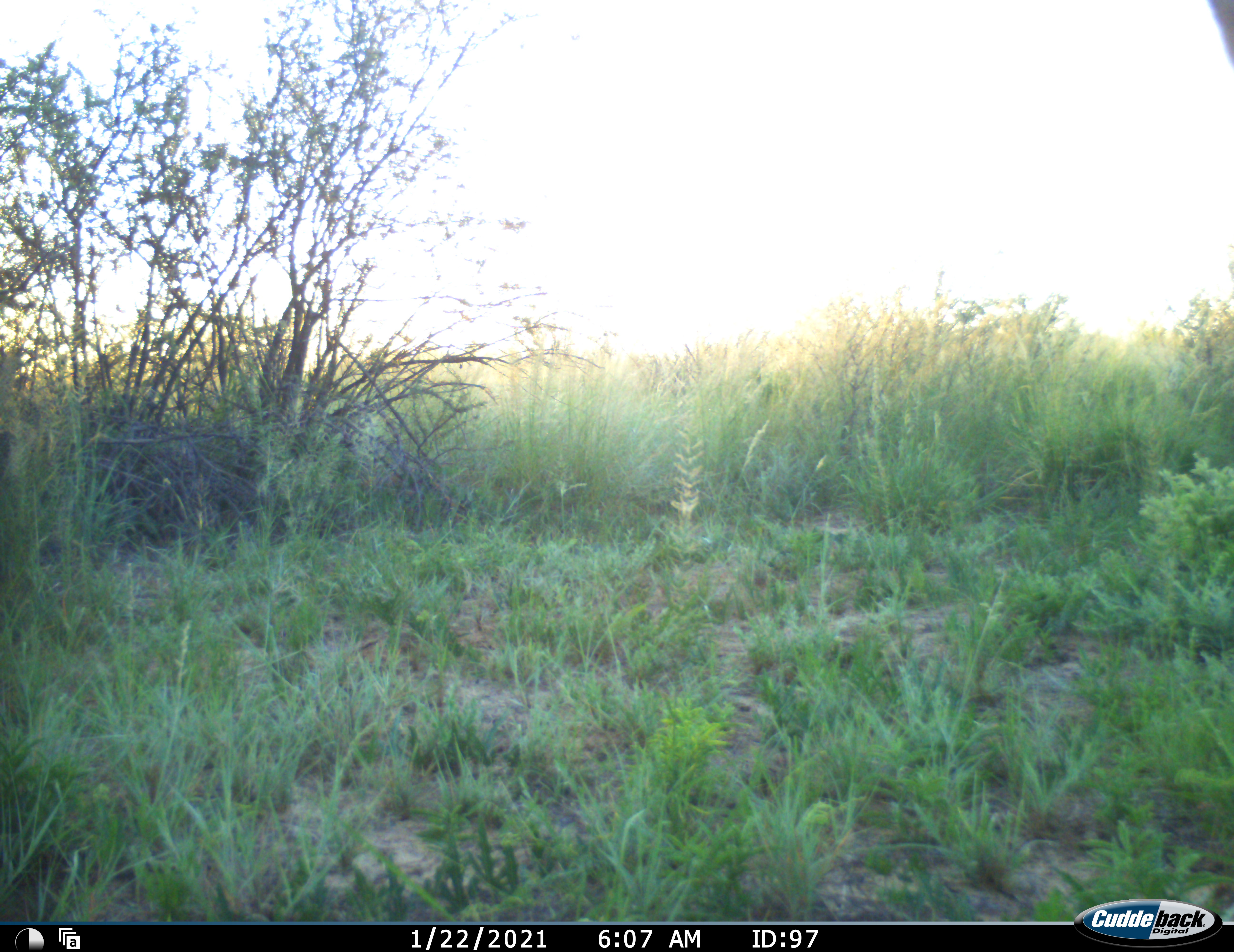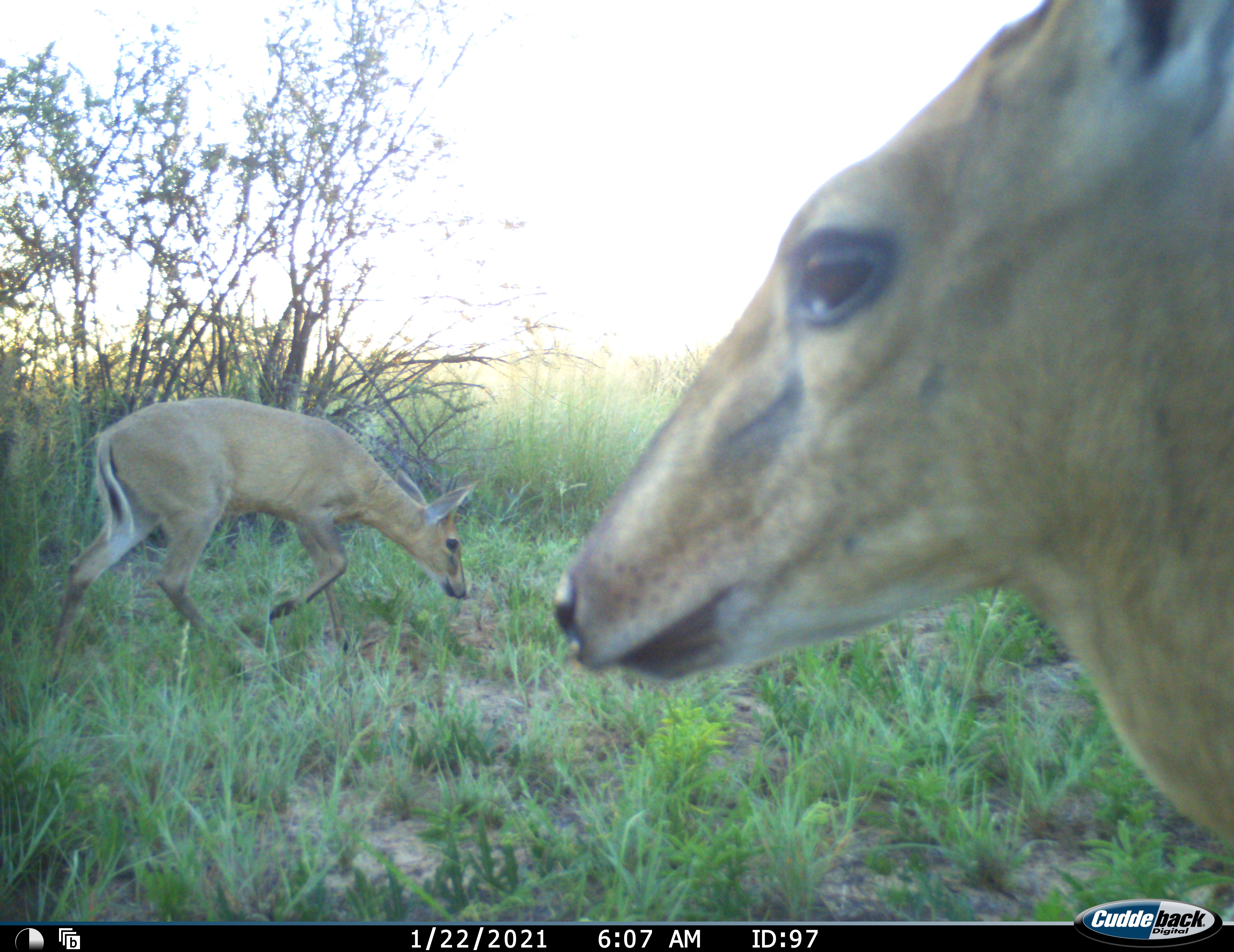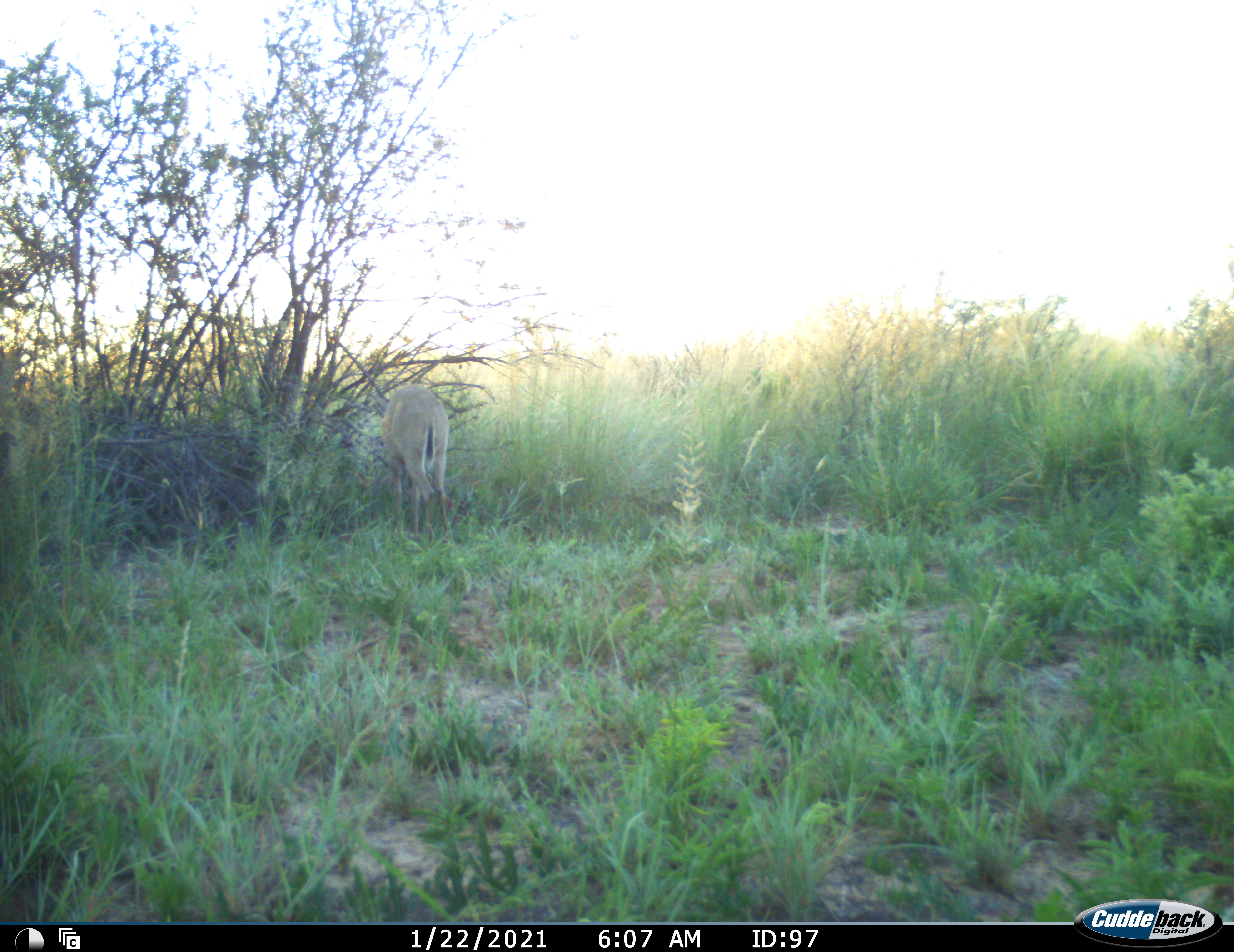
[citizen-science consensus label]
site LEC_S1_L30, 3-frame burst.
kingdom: Animalia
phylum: Chordata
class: Mammalia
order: Artiodactyla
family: Bovidae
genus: Sylvicapra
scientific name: Sylvicapra grimmia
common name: common duiker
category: duikercommongrey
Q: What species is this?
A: Duikercommongrey (common duiker) (Sylvicapra grimmia).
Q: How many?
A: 2.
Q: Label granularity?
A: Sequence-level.